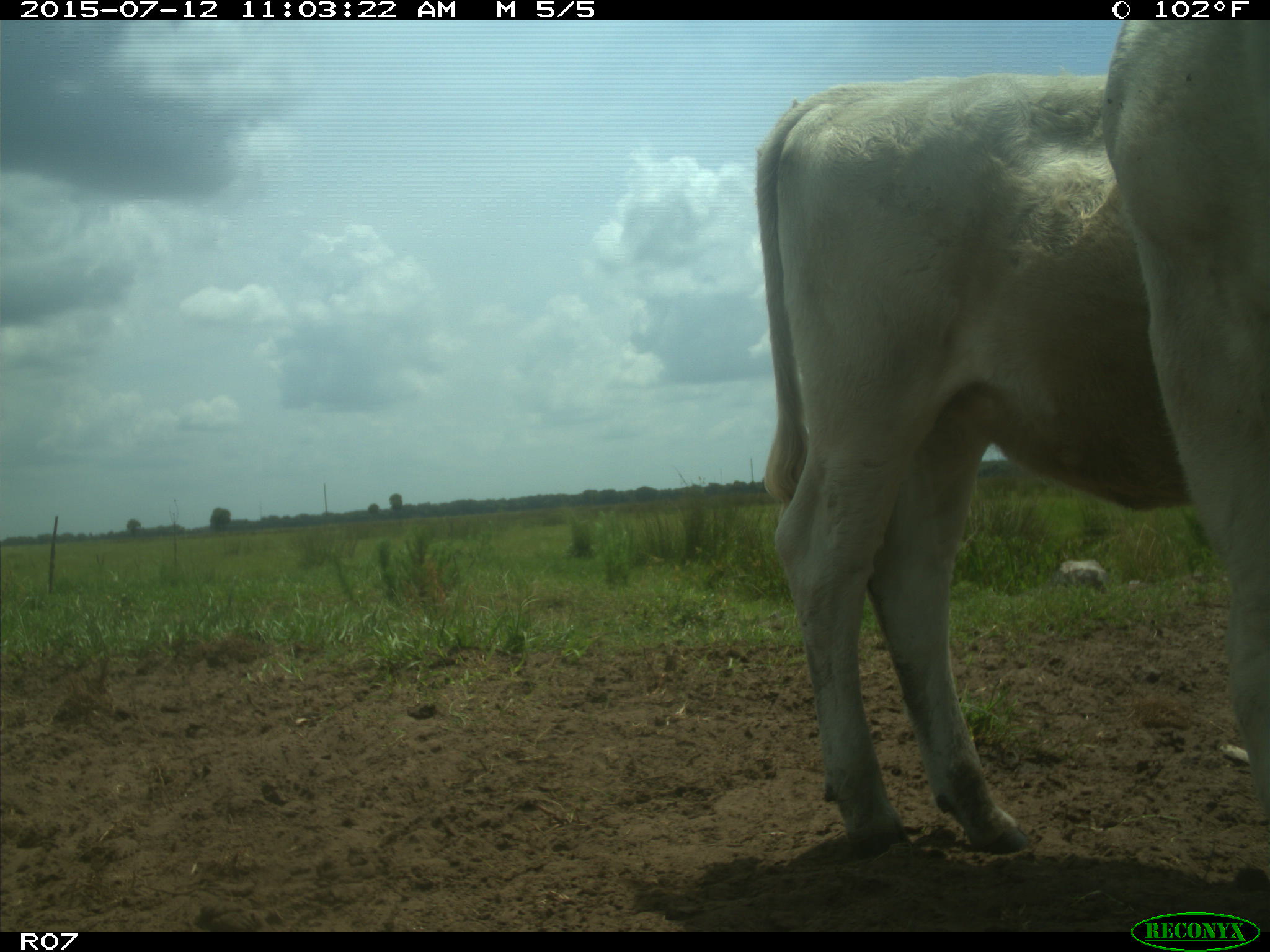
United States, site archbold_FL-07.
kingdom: Animalia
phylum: Chordata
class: Mammalia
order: Artiodactyla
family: Bovidae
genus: Bos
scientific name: Bos taurus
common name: domestic cow